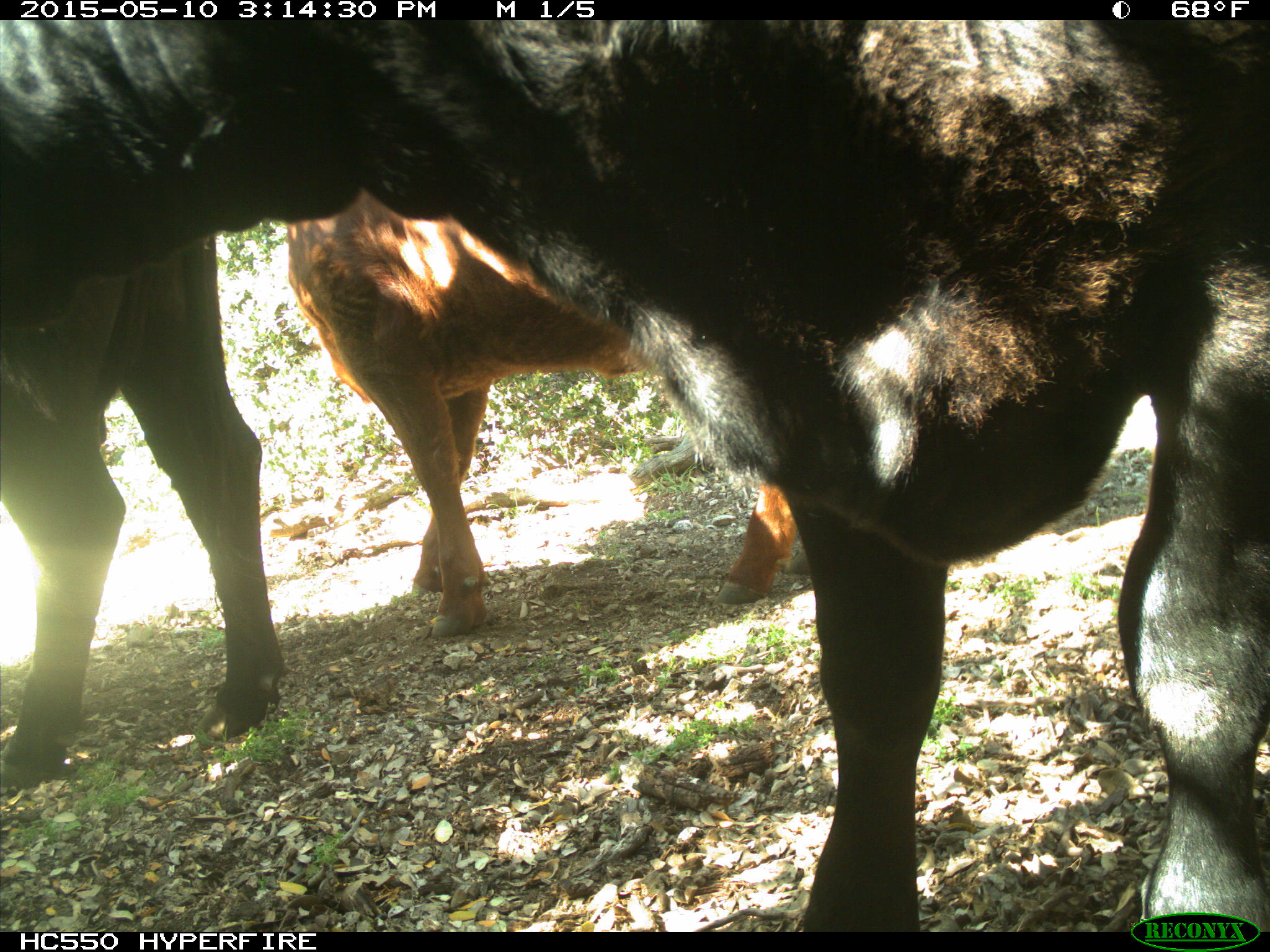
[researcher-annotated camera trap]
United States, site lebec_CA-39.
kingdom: Animalia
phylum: Chordata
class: Mammalia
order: Artiodactyla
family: Bovidae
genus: Bos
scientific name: Bos taurus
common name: domestic cow